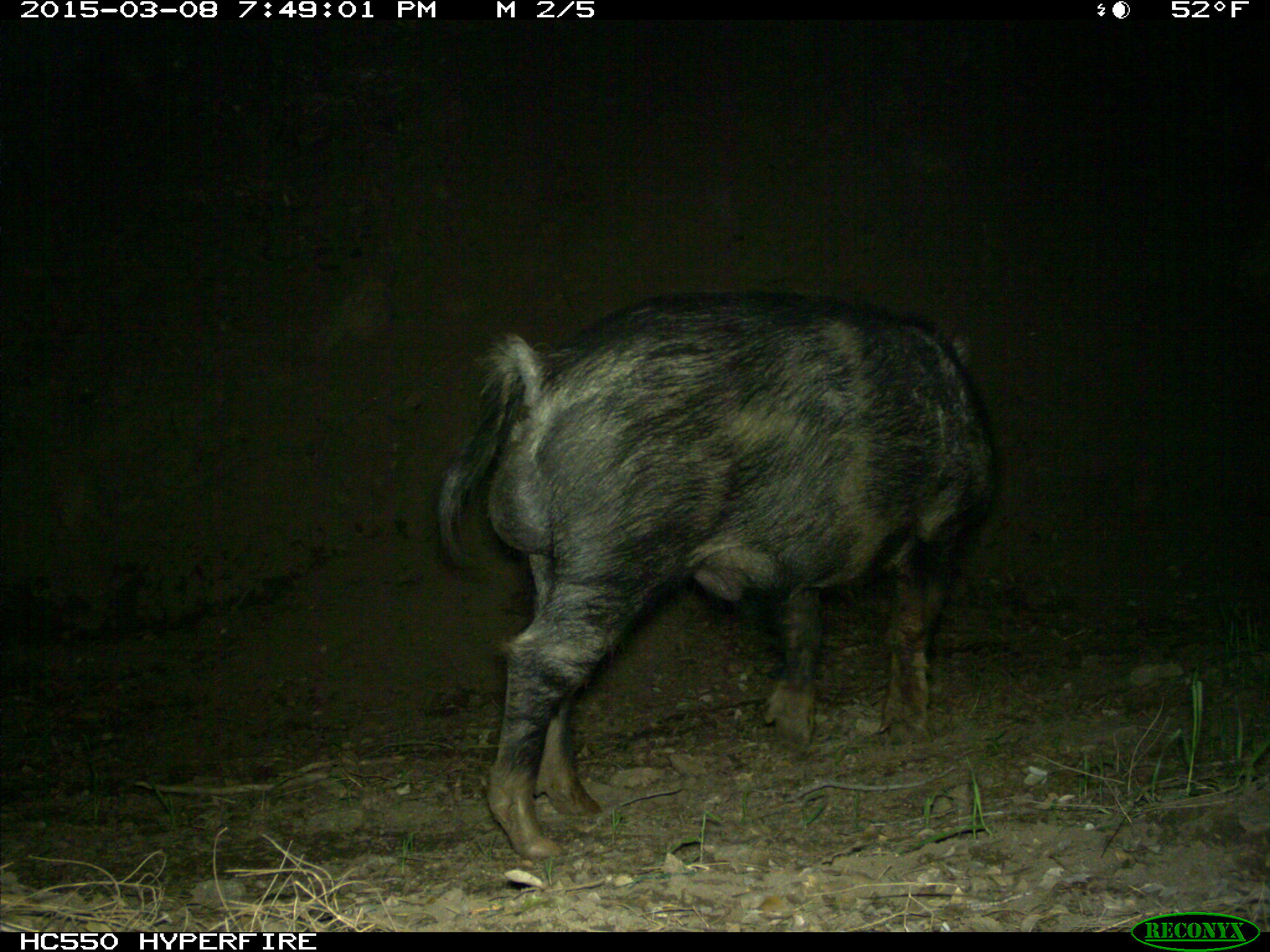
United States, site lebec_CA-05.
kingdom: Animalia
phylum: Chordata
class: Mammalia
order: Artiodactyla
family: Suidae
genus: Sus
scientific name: Sus scrofa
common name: wild boar